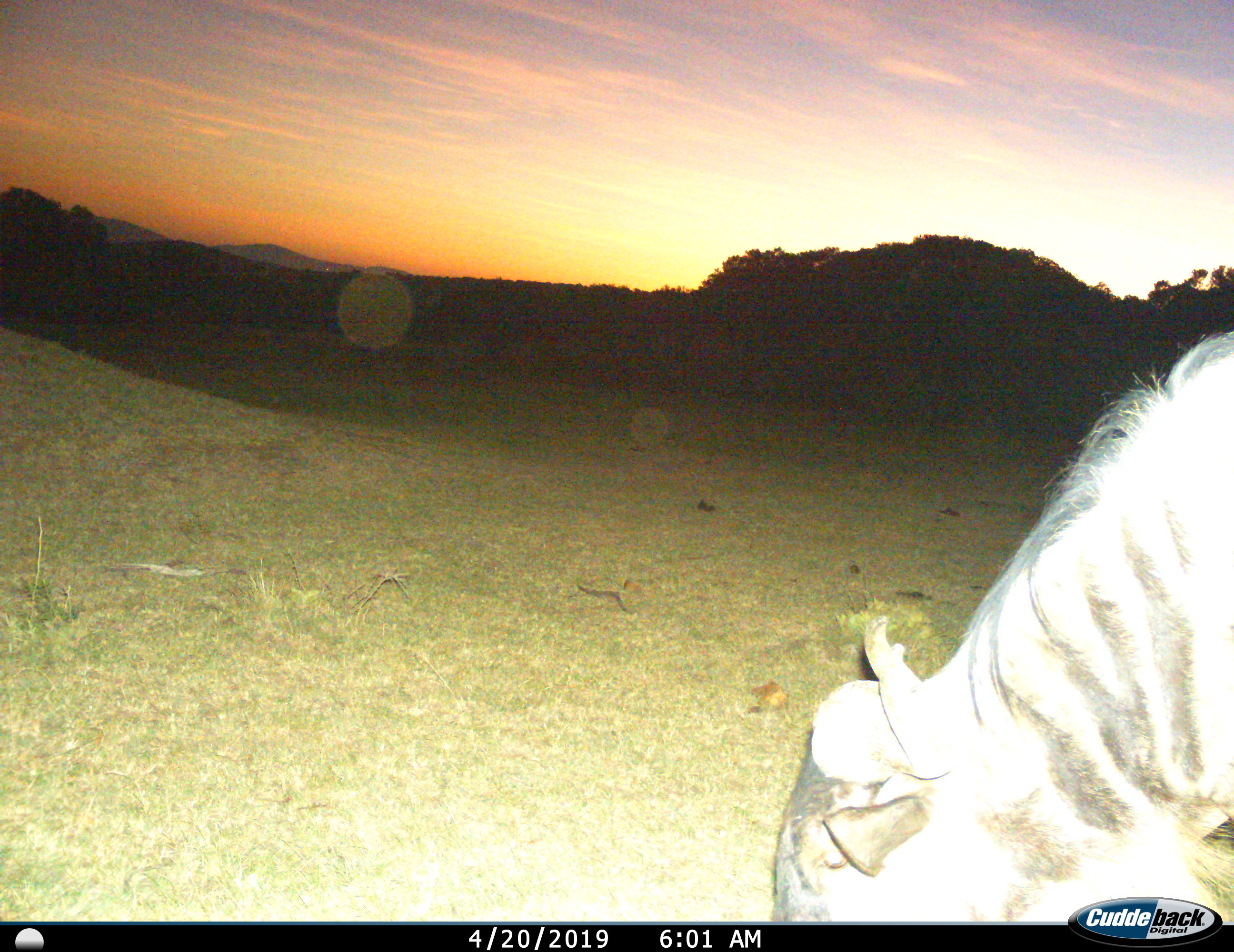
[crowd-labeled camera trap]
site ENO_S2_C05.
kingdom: Animalia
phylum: Chordata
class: Mammalia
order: Artiodactyla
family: Bovidae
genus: Connochaetes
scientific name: Connochaetes taurinus taurinus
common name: blue wildebeest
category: wildebeestblue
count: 1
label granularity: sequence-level